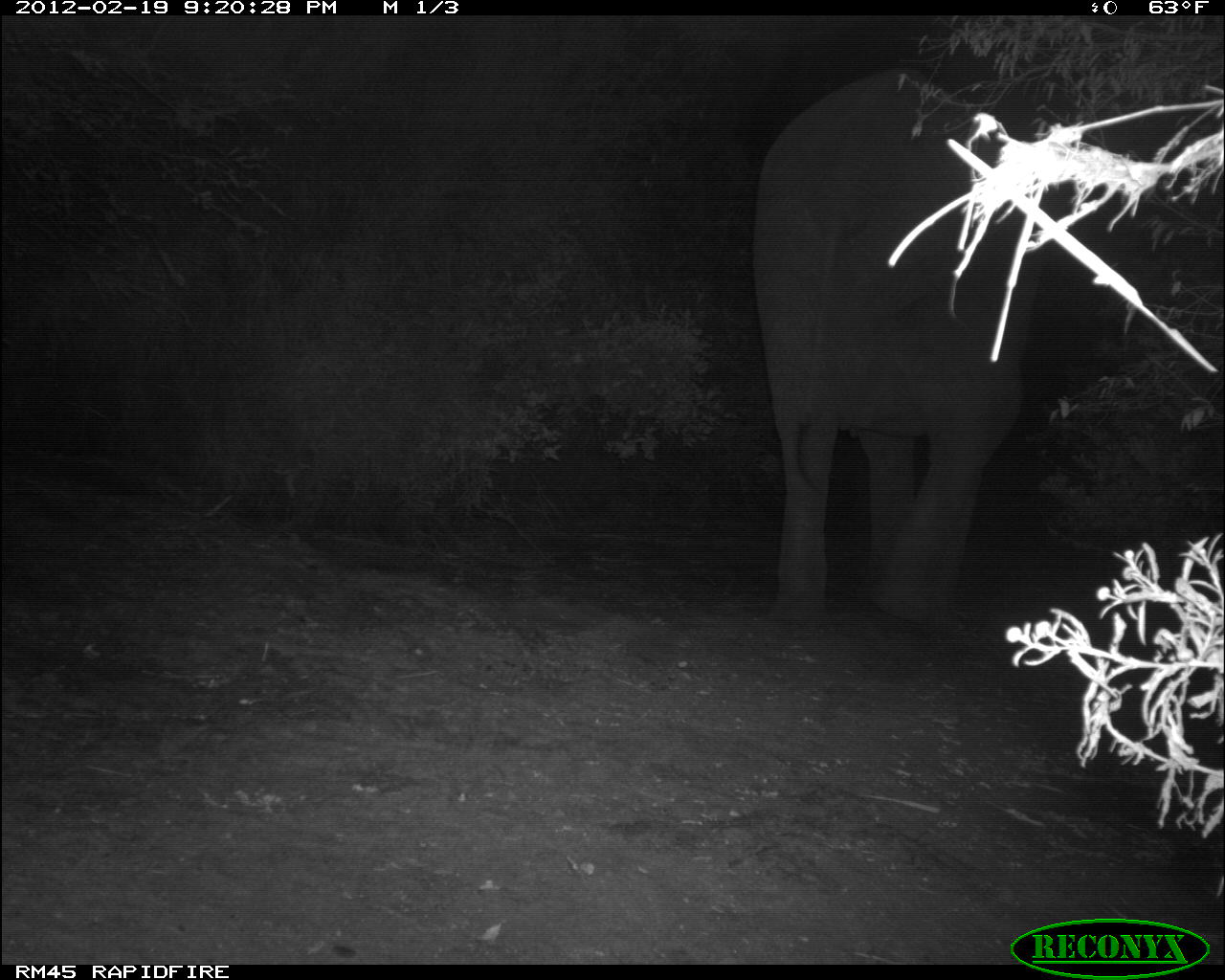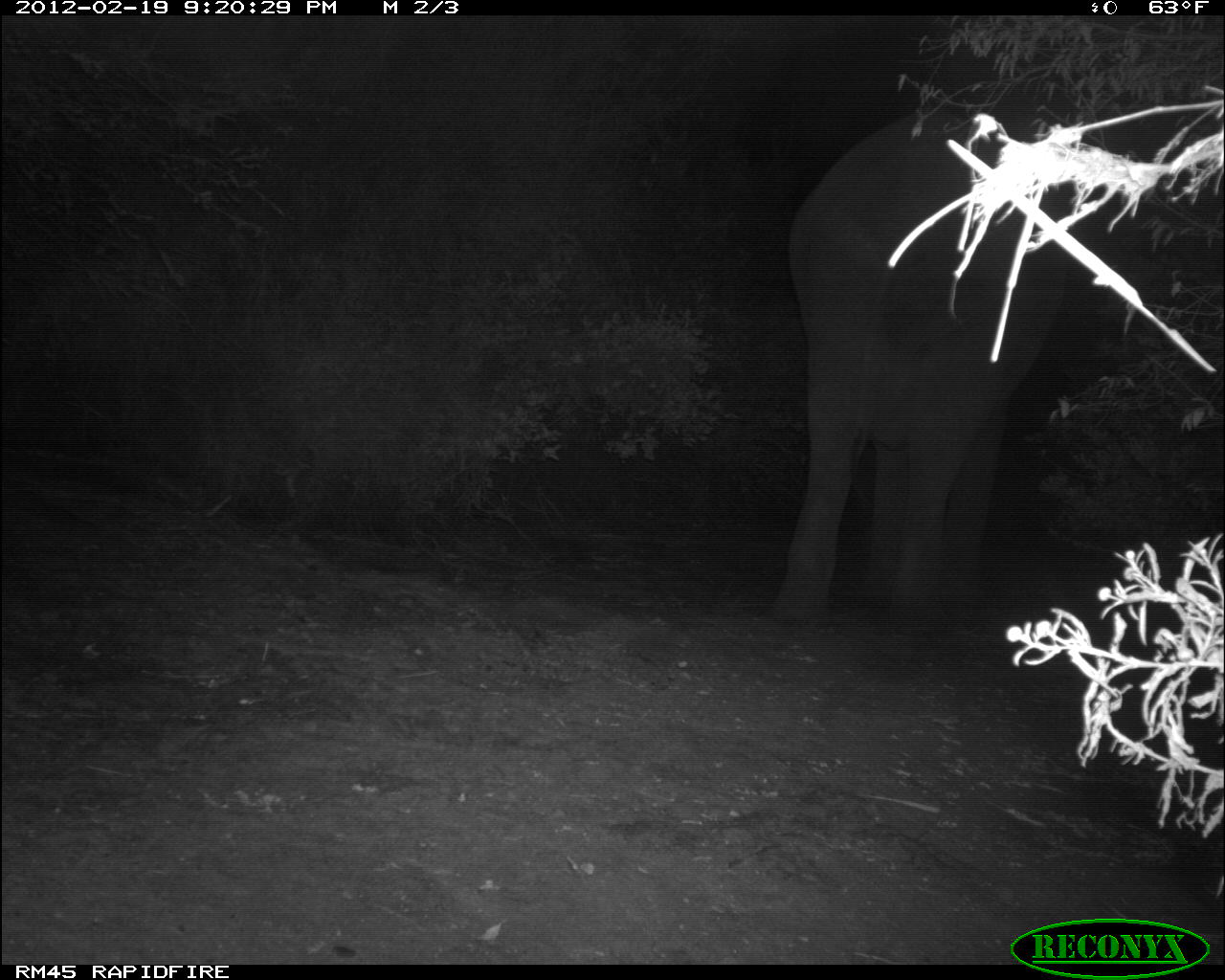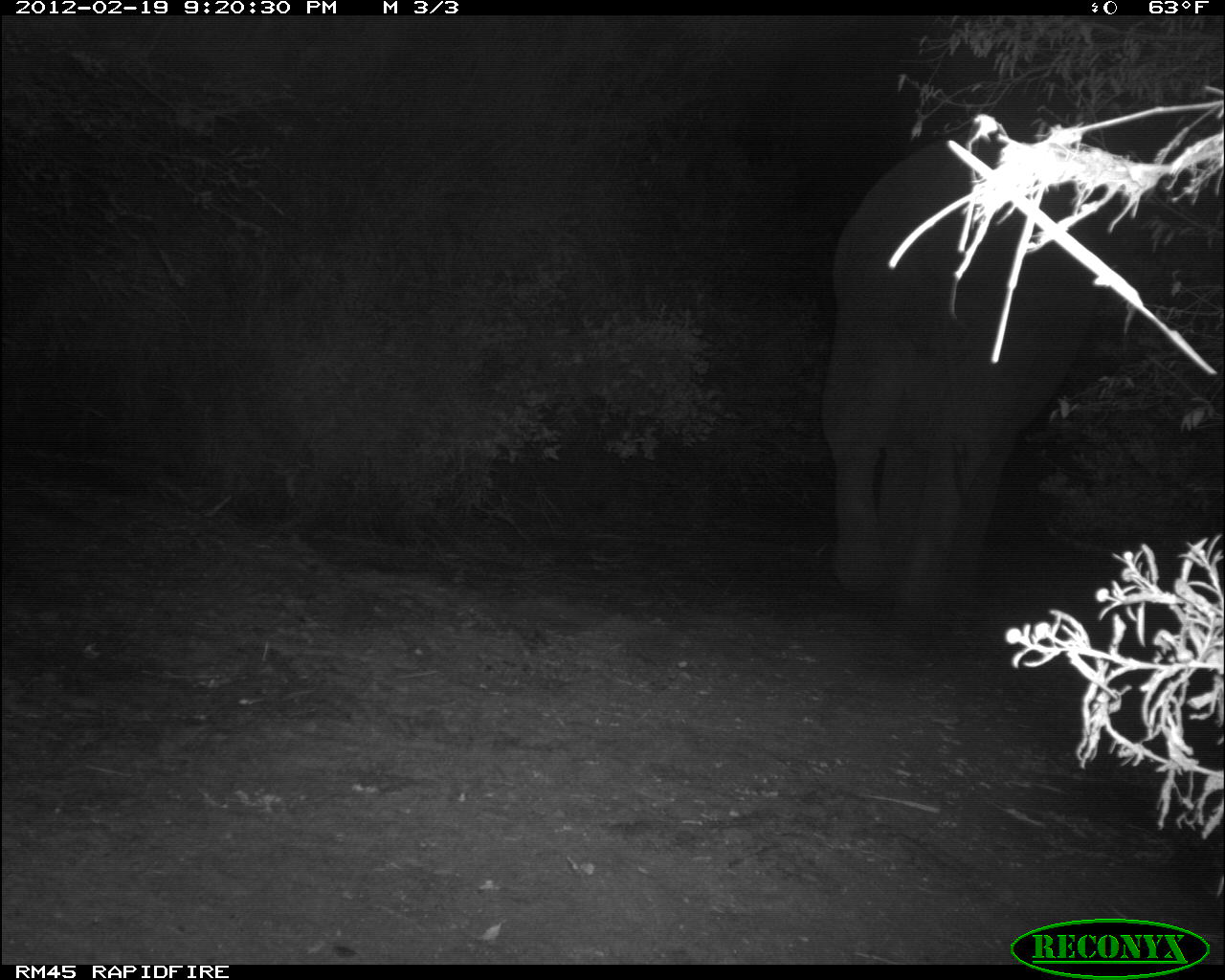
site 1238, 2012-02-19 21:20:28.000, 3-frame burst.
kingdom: Animalia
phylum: Chordata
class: Mammalia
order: Proboscidea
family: Elephantidae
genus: Loxodonta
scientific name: Loxodonta africana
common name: african bush elephant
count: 1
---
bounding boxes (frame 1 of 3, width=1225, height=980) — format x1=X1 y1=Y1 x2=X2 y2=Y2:
loxodonta africana: x1=746 y1=54 x2=1042 y2=640